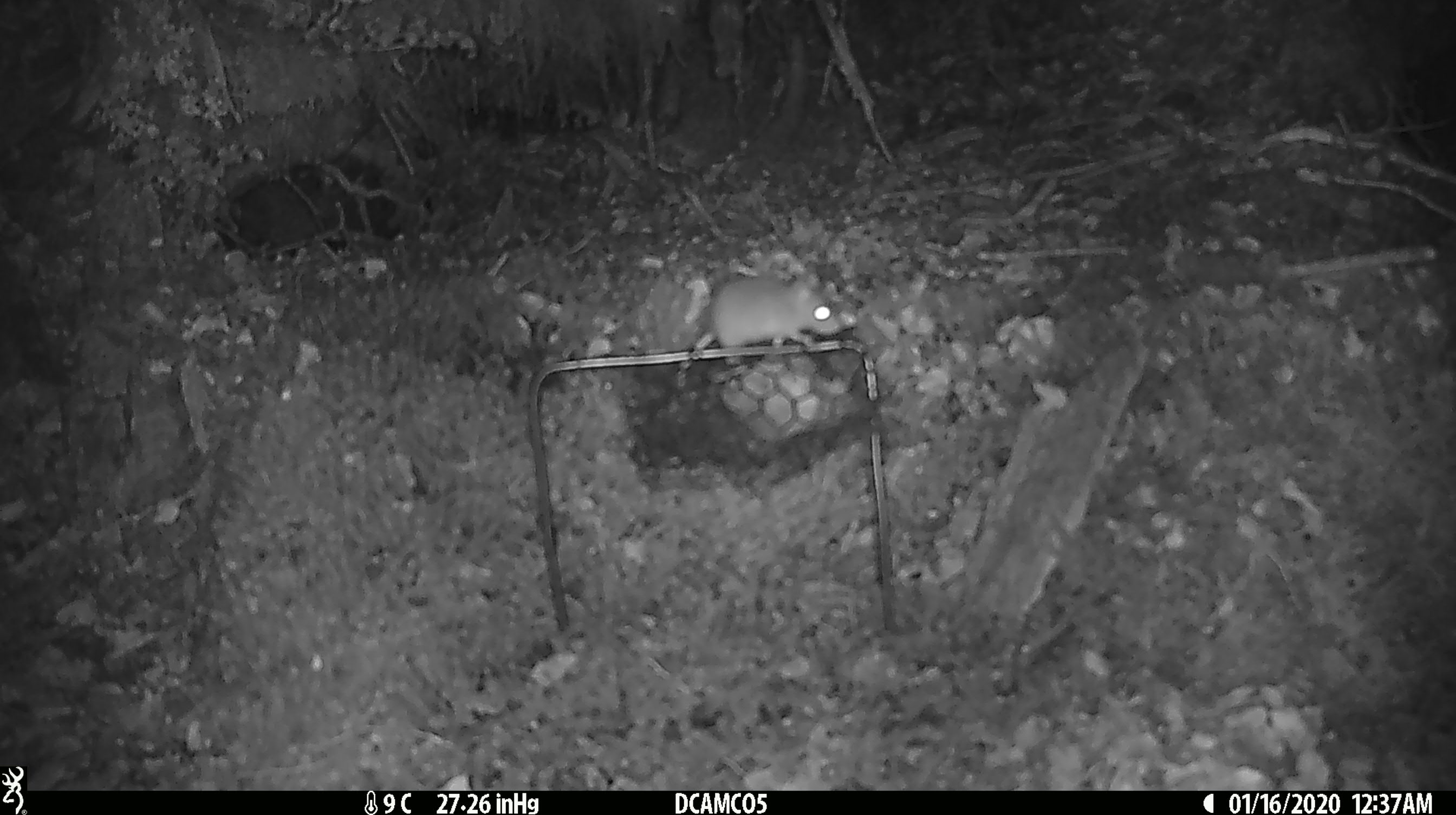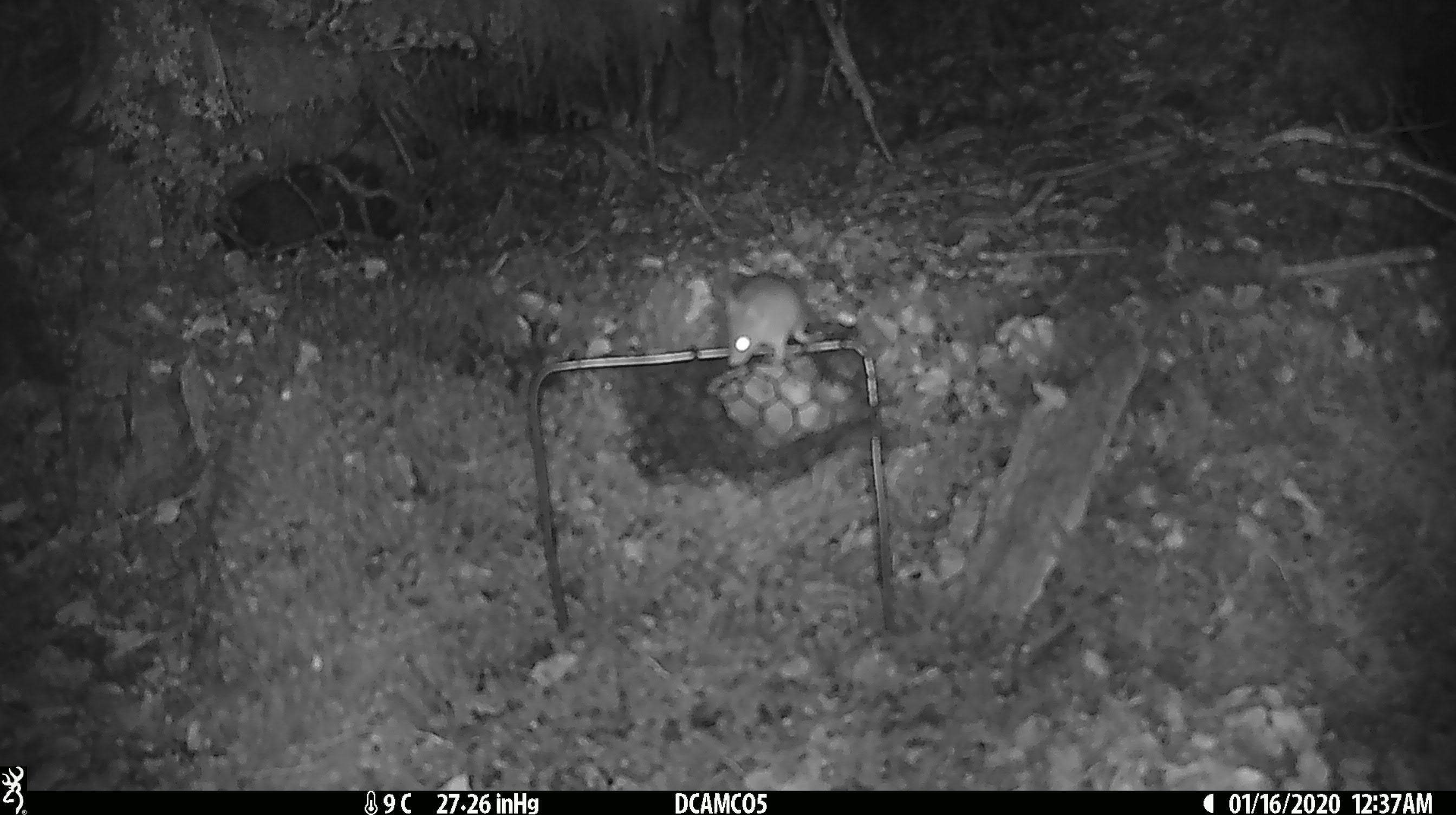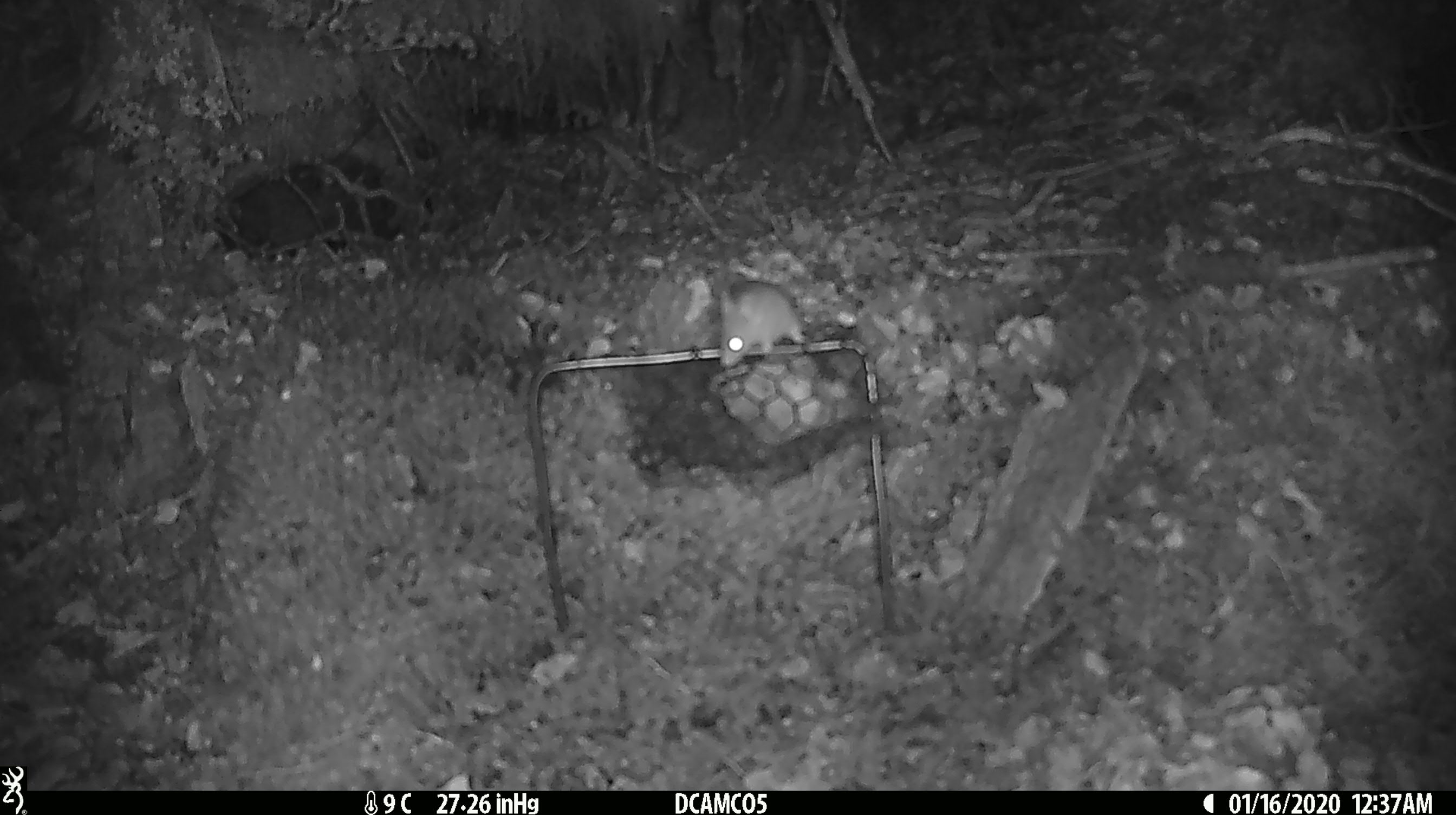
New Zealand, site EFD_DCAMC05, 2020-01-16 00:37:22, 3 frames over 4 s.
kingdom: Animalia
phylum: Chordata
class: Mammalia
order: Rodentia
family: Muridae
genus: Mus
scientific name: Mus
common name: mouse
Mouse (Mus).